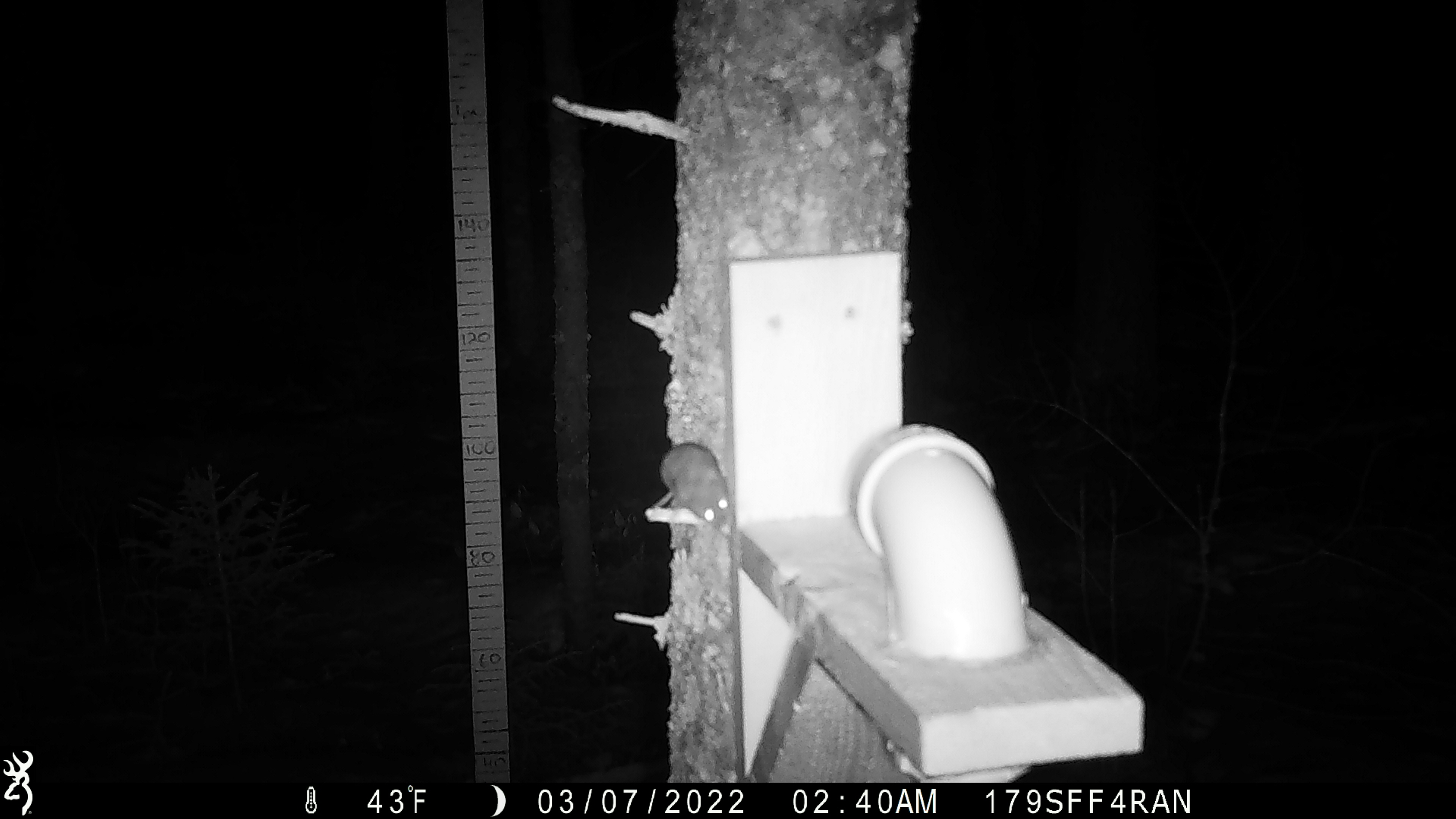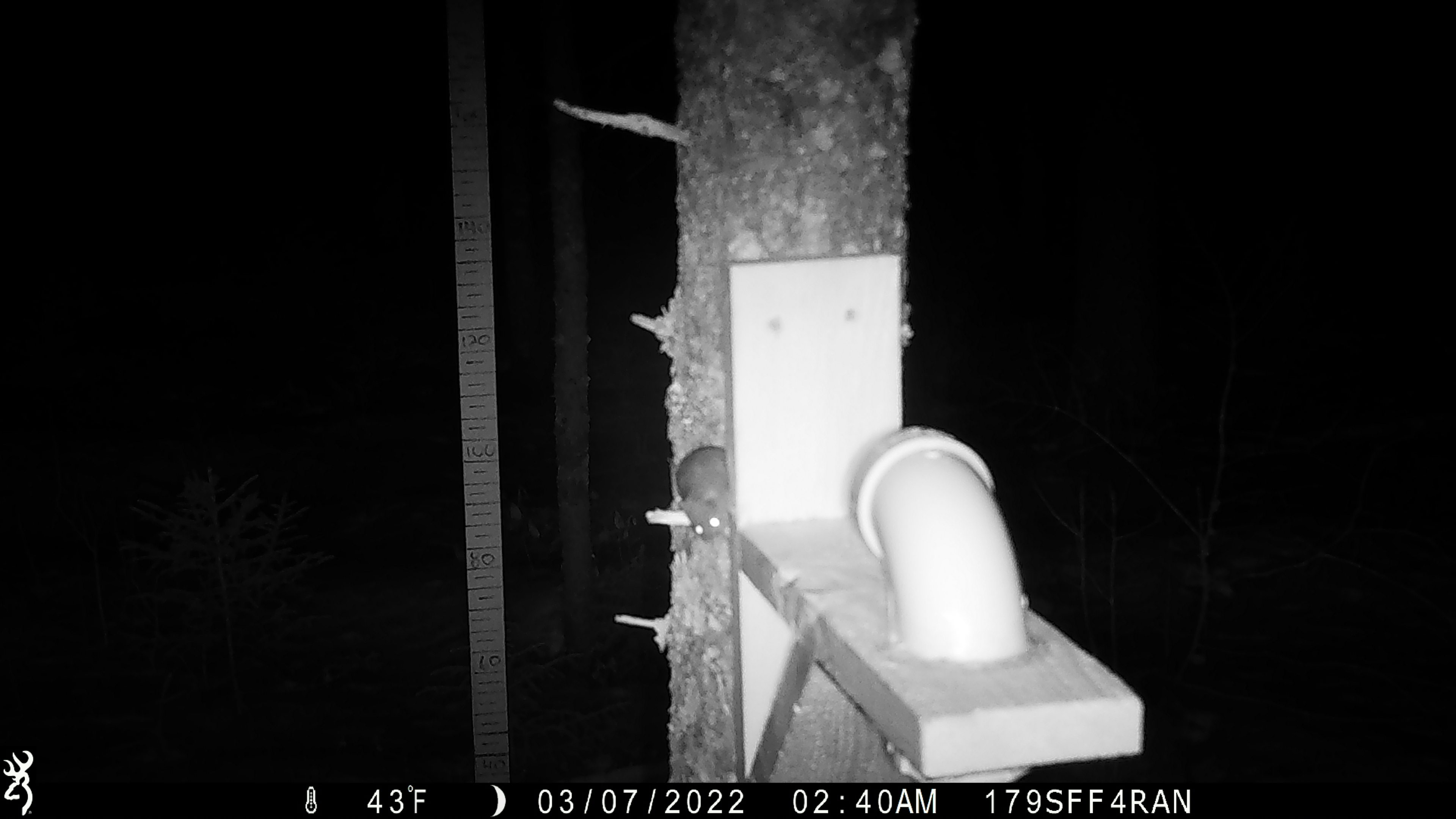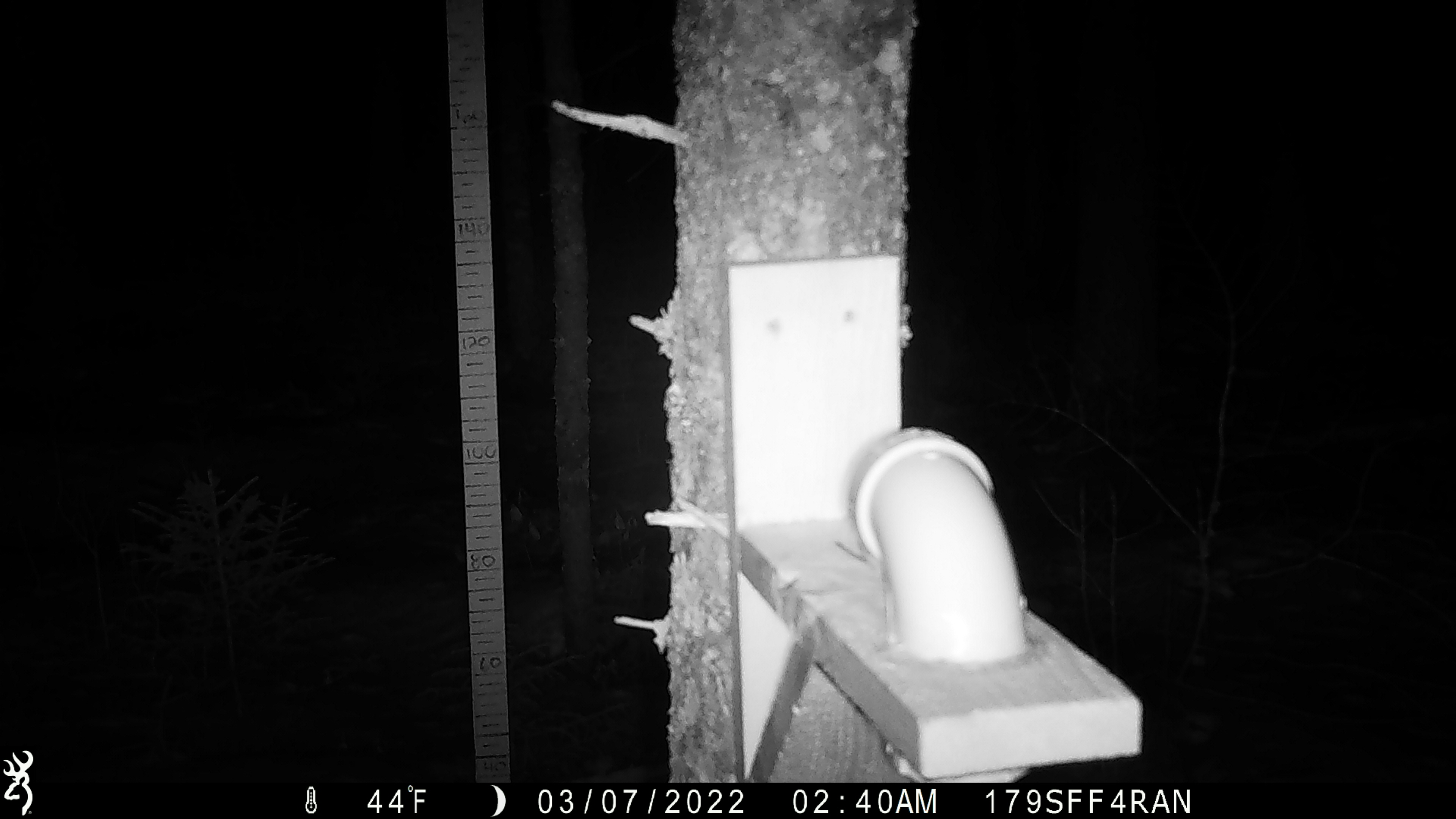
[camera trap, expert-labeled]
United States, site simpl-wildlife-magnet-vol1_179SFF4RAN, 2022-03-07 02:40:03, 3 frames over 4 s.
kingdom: Animalia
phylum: Chordata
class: Mammalia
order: Rodentia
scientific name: Rodentia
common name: mouse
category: mouse sp.